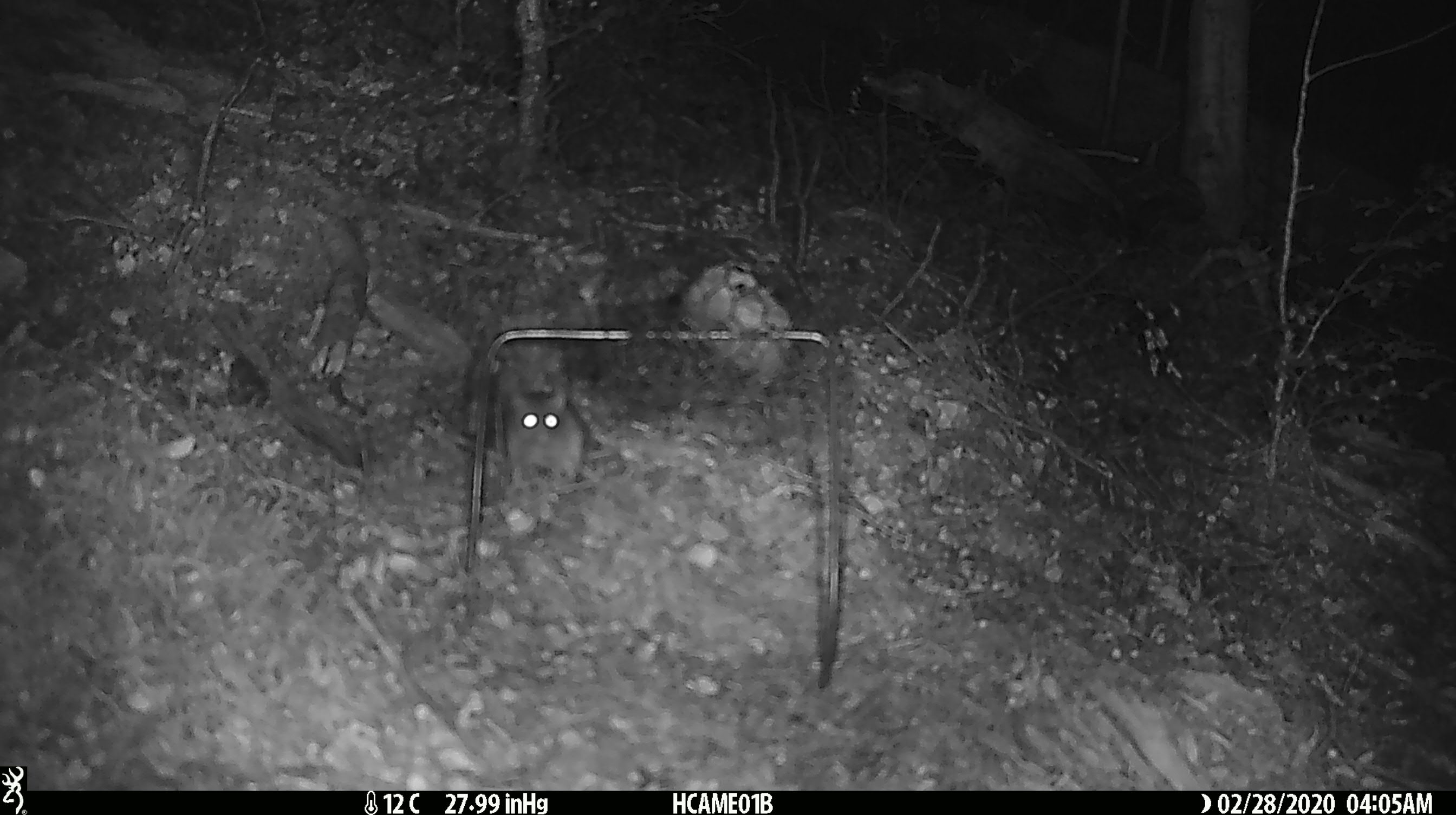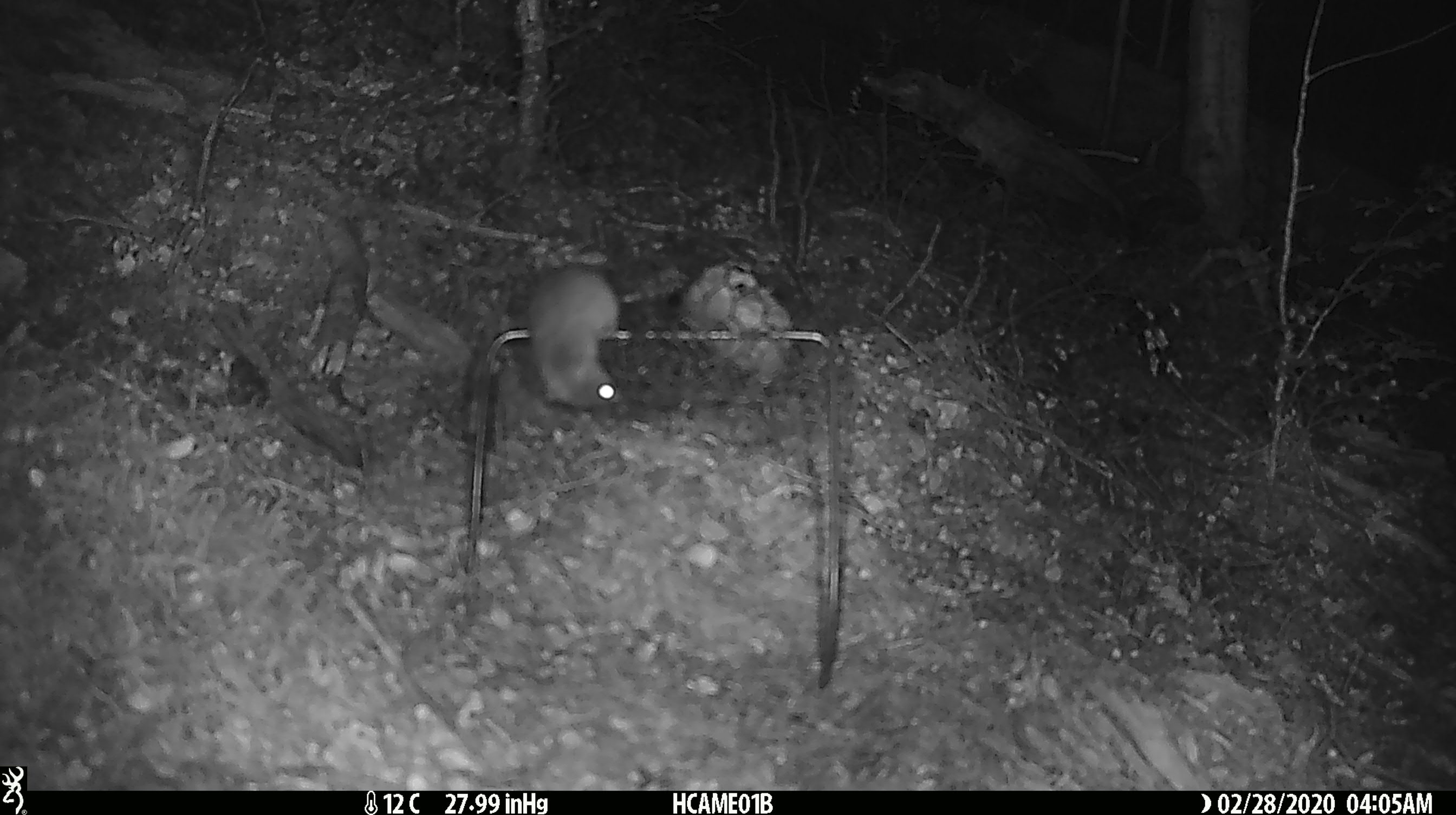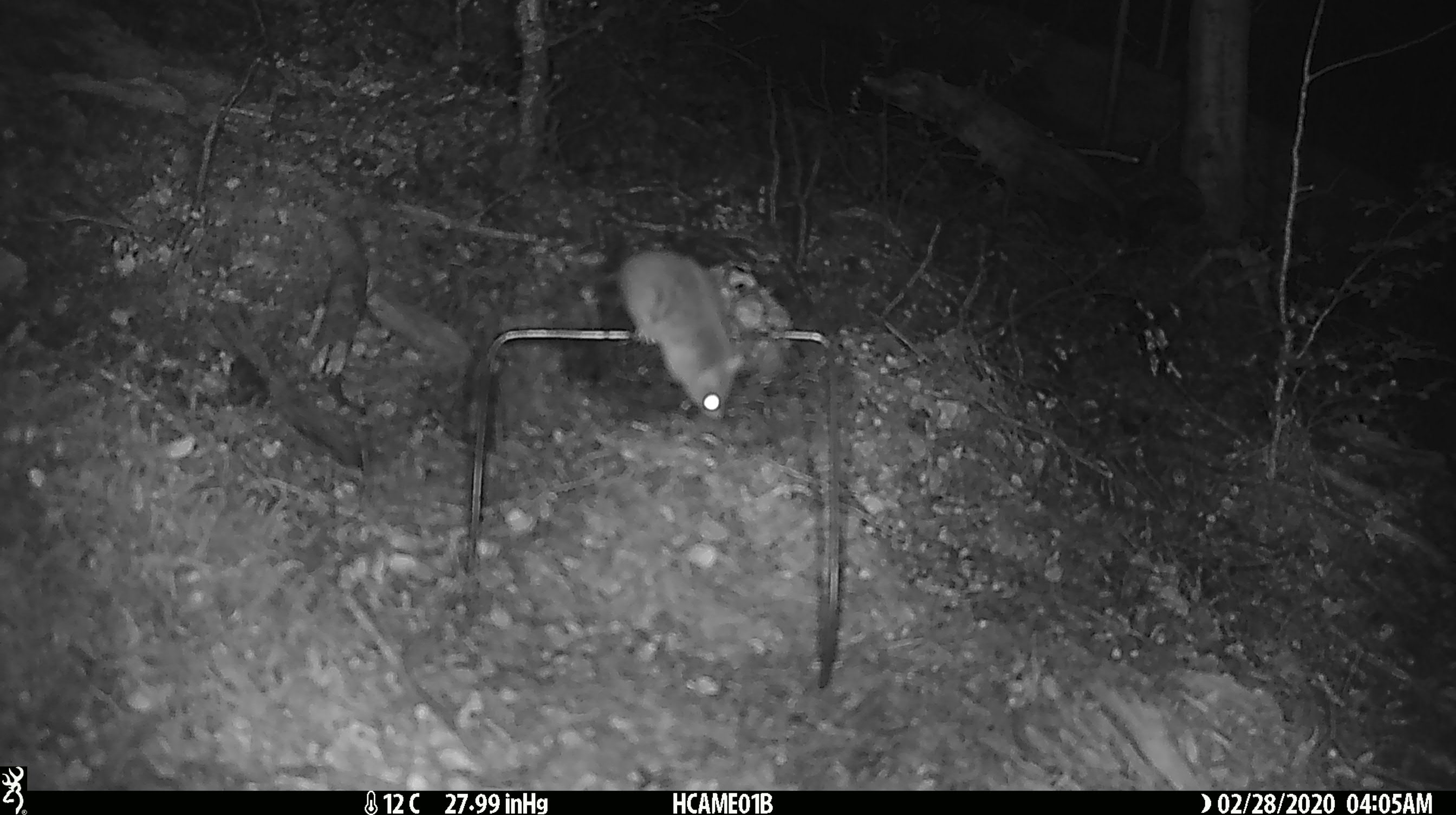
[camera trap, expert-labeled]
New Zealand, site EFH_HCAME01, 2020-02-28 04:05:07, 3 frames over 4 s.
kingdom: Animalia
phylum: Chordata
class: Mammalia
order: Rodentia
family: Muridae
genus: Mus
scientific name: Mus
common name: mouse